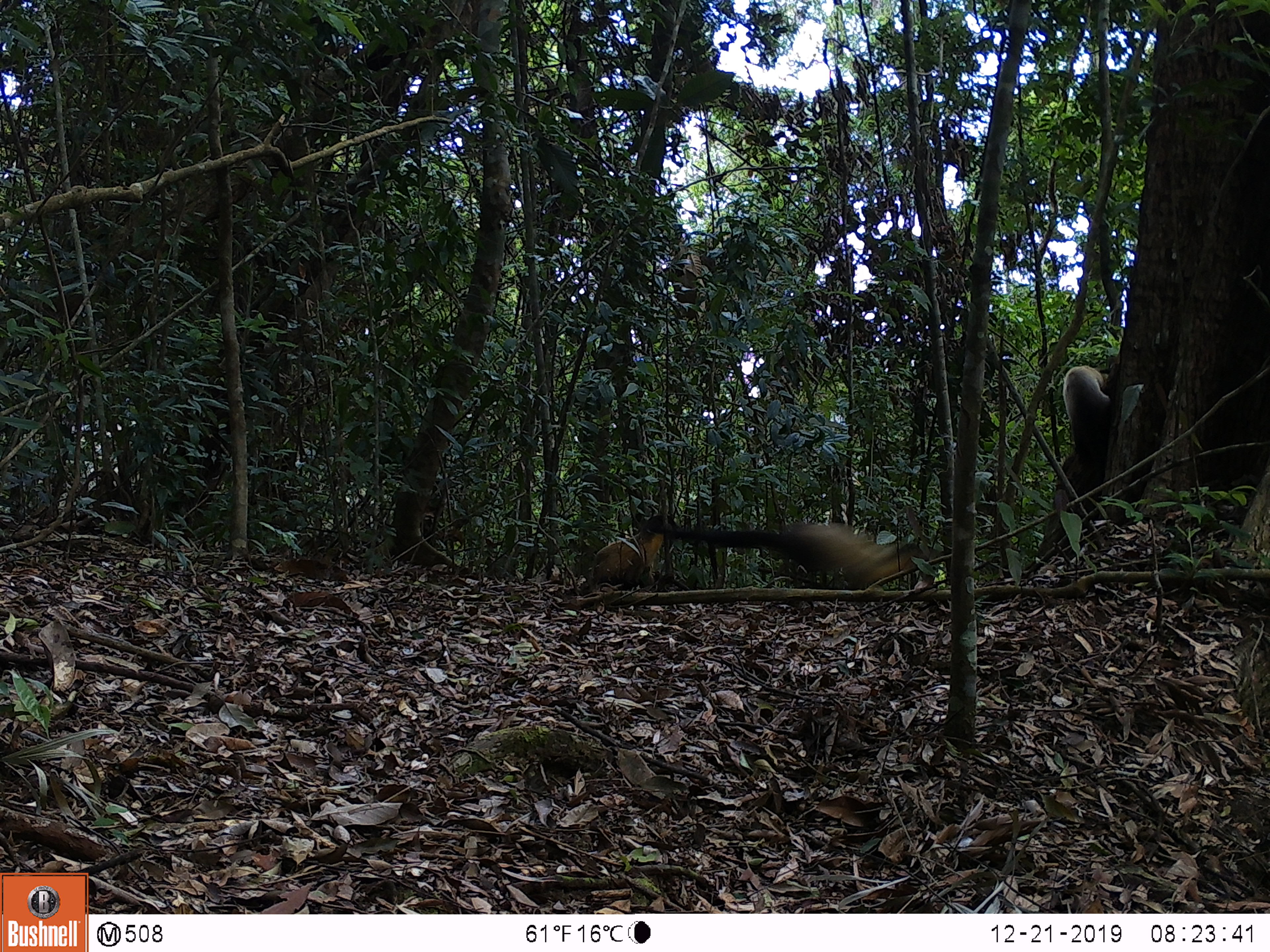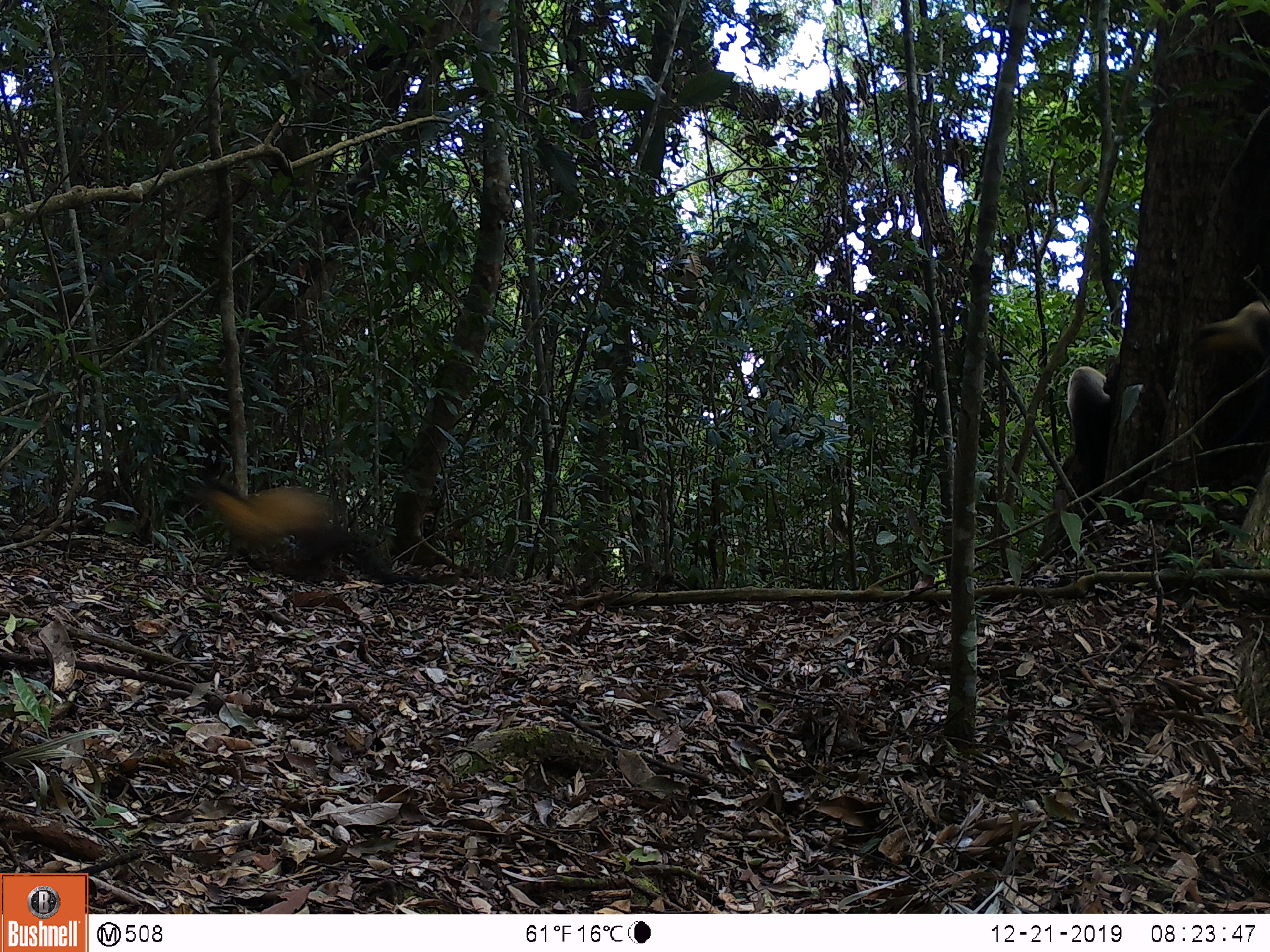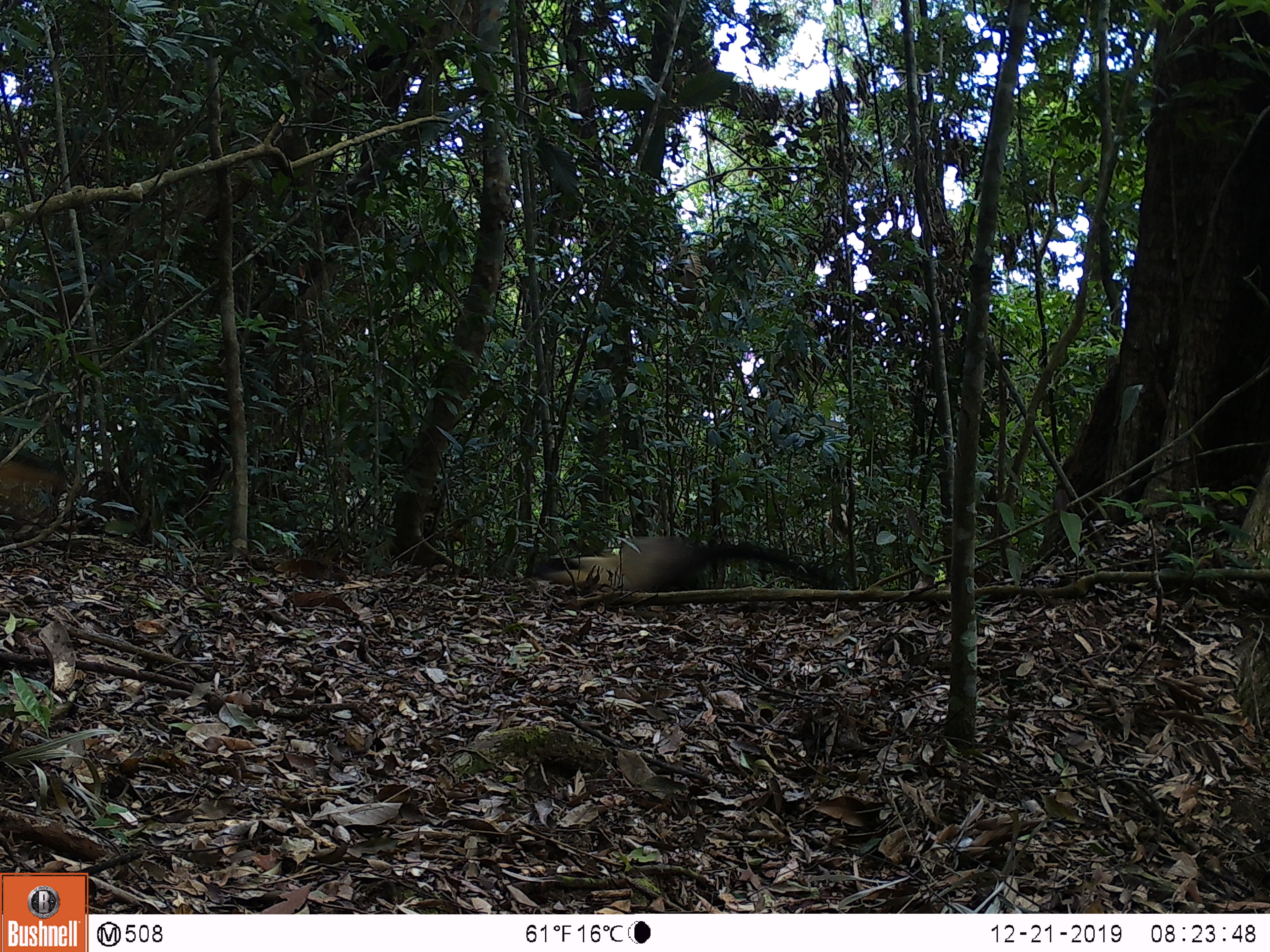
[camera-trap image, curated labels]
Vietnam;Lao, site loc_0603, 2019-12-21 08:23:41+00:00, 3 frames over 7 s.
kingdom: Animalia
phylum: Chordata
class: Mammalia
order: Carnivora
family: Mustelidae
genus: Martes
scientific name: Martes flavigula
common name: yellow-throated marten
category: yellow throated marten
Yellow throated marten (yellow-throated marten) (Martes flavigula). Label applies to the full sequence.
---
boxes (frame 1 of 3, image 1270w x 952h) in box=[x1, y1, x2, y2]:
yellow throated marten: box=[631, 507, 938, 590]; box=[1035, 355, 1121, 560]; box=[576, 507, 666, 593]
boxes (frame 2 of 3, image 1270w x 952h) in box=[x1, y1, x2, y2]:
yellow throated marten: box=[181, 477, 462, 586]; box=[1029, 358, 1115, 554]; box=[1187, 301, 1269, 398]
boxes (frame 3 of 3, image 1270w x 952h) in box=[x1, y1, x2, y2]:
yellow throated marten: box=[534, 535, 841, 590]; box=[0, 446, 75, 514]